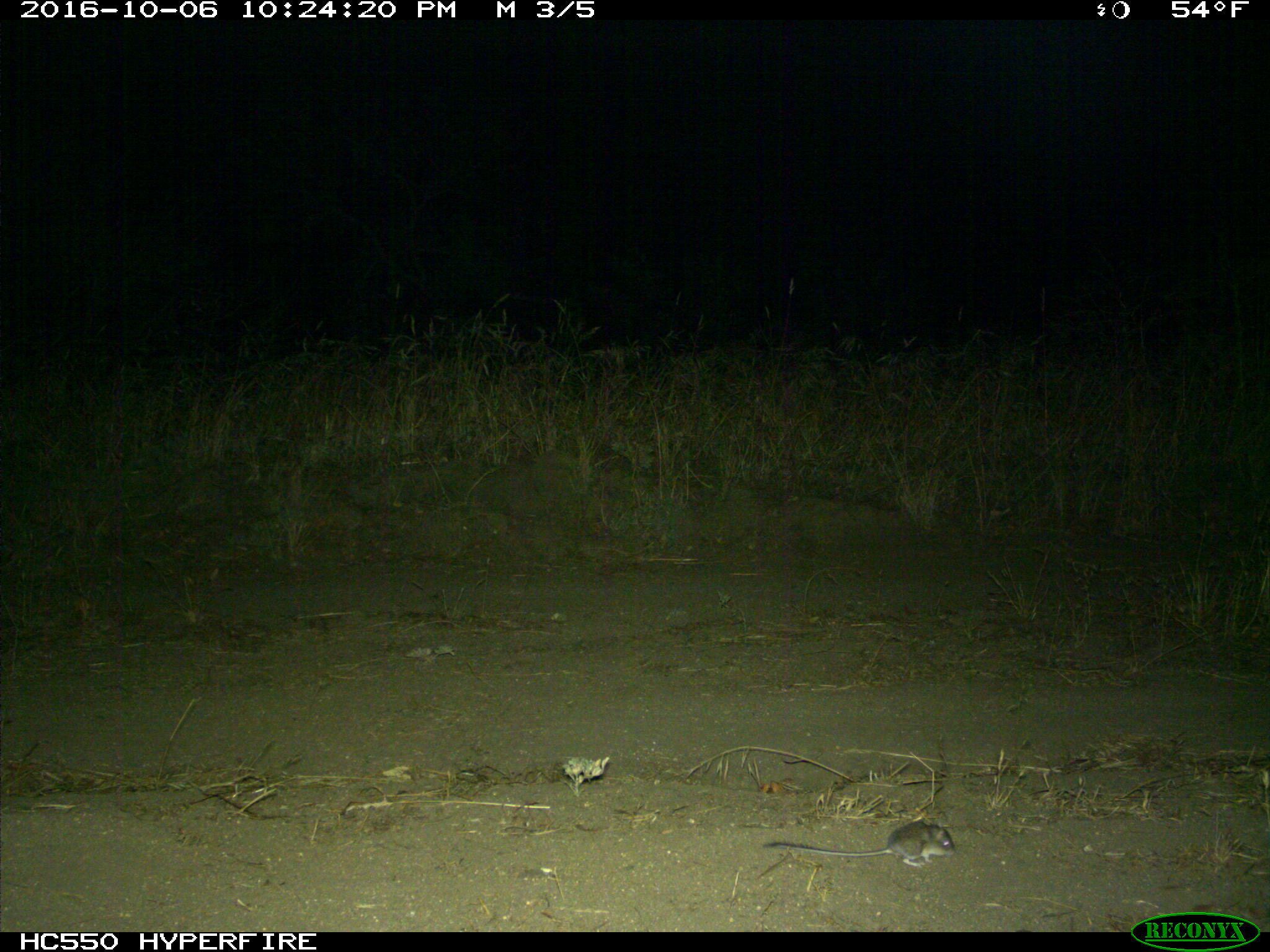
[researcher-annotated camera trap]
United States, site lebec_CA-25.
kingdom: Animalia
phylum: Chordata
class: Mammalia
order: Rodentia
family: Cricetidae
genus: Peromyscus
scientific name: Peromyscus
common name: deermice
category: unidentified deer mouse